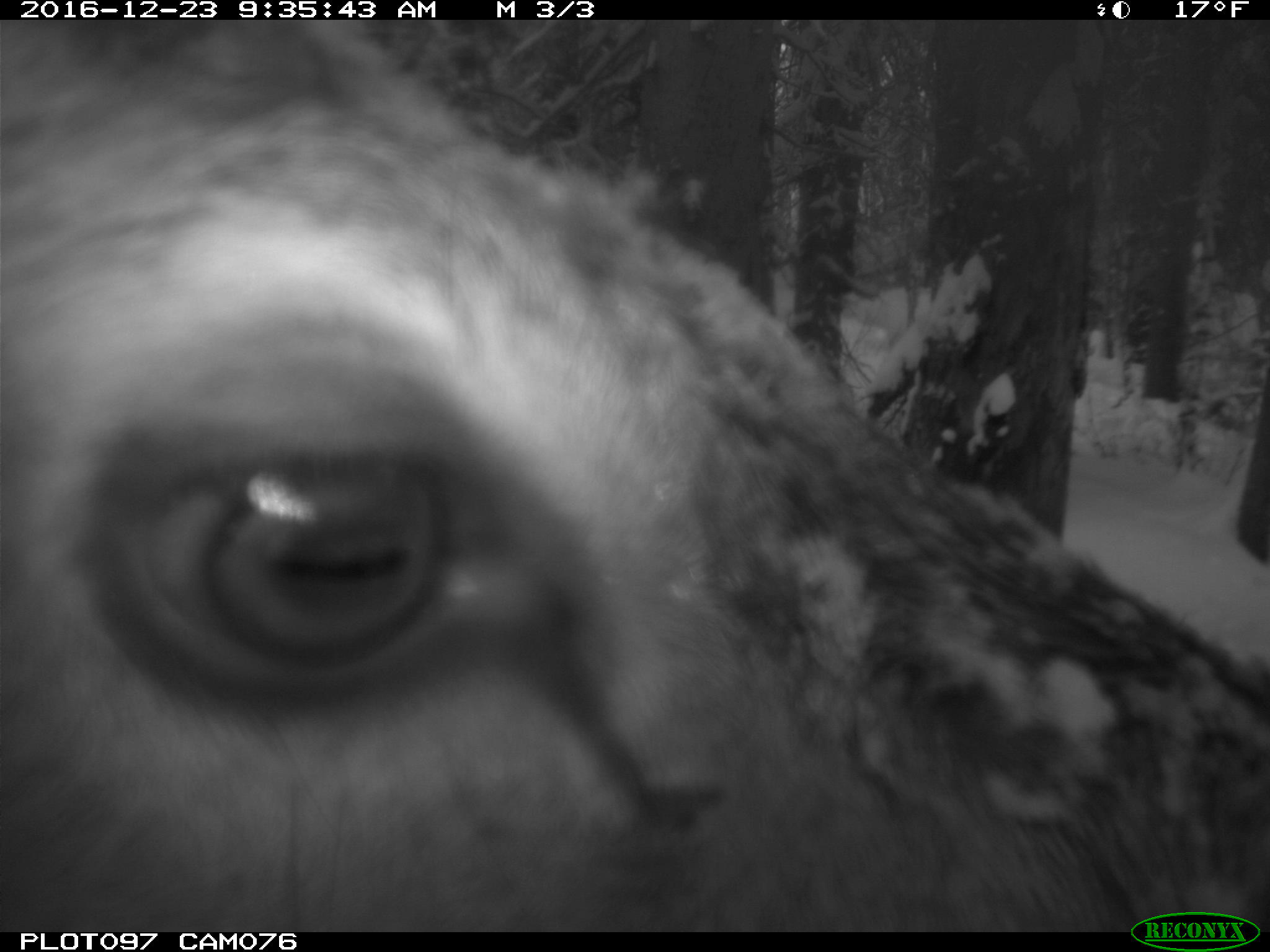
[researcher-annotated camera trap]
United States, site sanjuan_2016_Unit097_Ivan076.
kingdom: Animalia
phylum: Chordata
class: Mammalia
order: Artiodactyla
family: Cervidae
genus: Cervus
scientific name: Cervus elaphus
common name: red deer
Cervus elaphus (red deer).